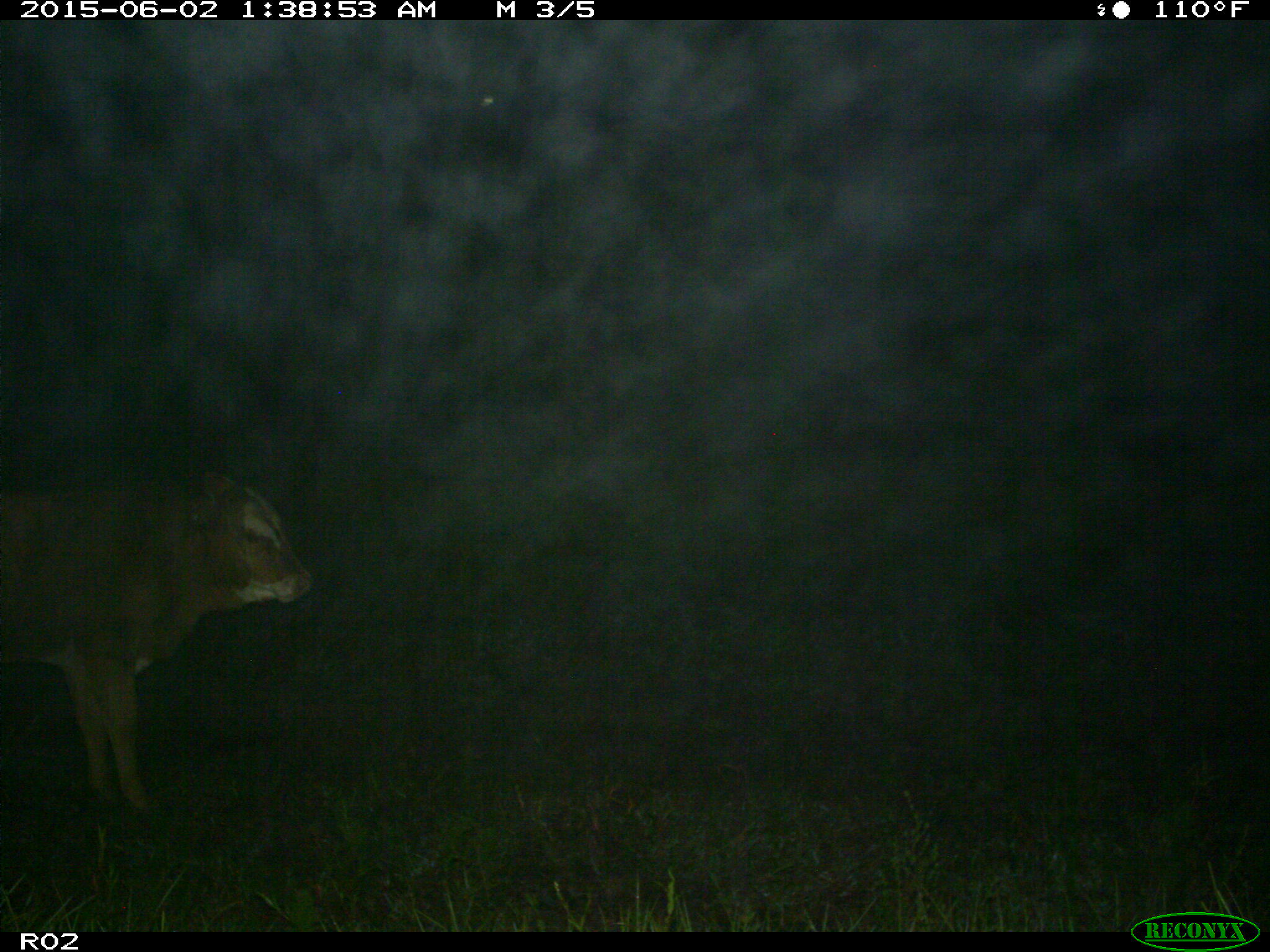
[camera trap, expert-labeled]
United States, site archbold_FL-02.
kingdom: Animalia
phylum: Chordata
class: Mammalia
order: Artiodactyla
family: Bovidae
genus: Bos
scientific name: Bos taurus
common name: domestic cow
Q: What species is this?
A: Bos taurus (domestic cow).